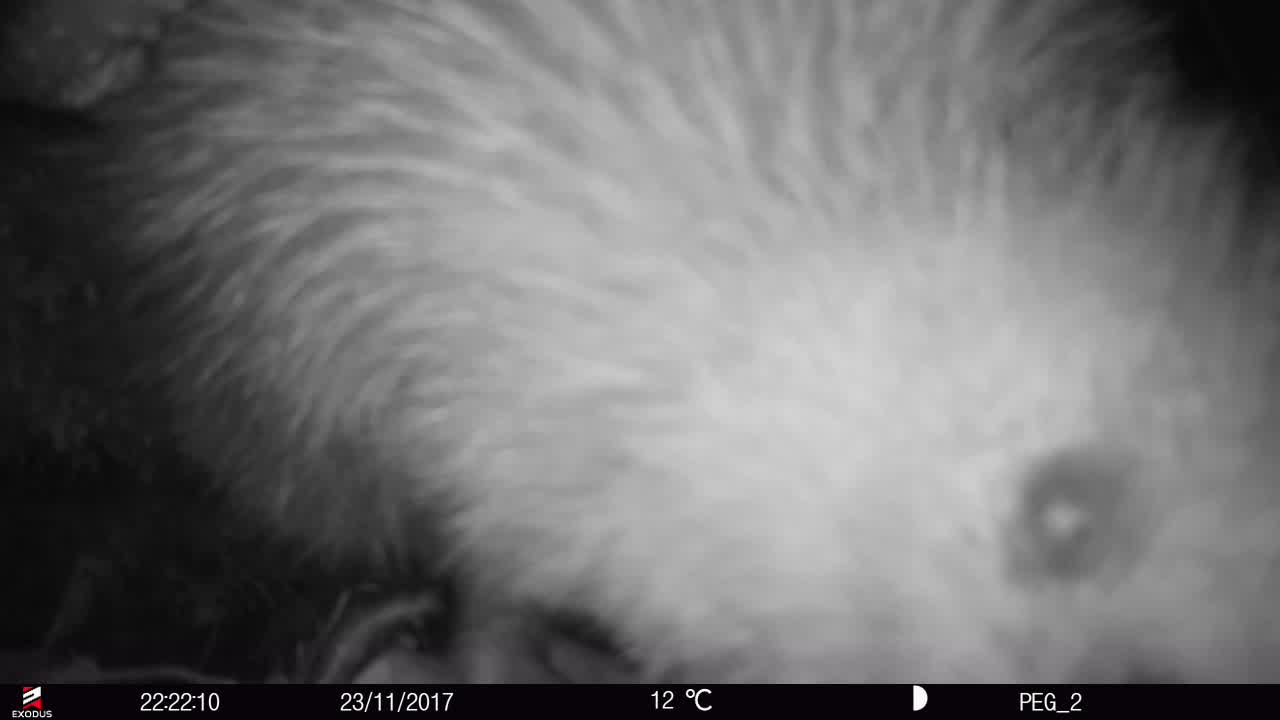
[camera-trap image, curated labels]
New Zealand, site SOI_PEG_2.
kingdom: Animalia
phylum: Chordata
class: Aves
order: Apterygiformes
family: Apterygidae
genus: Apteryx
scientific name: Apteryx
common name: kiwi